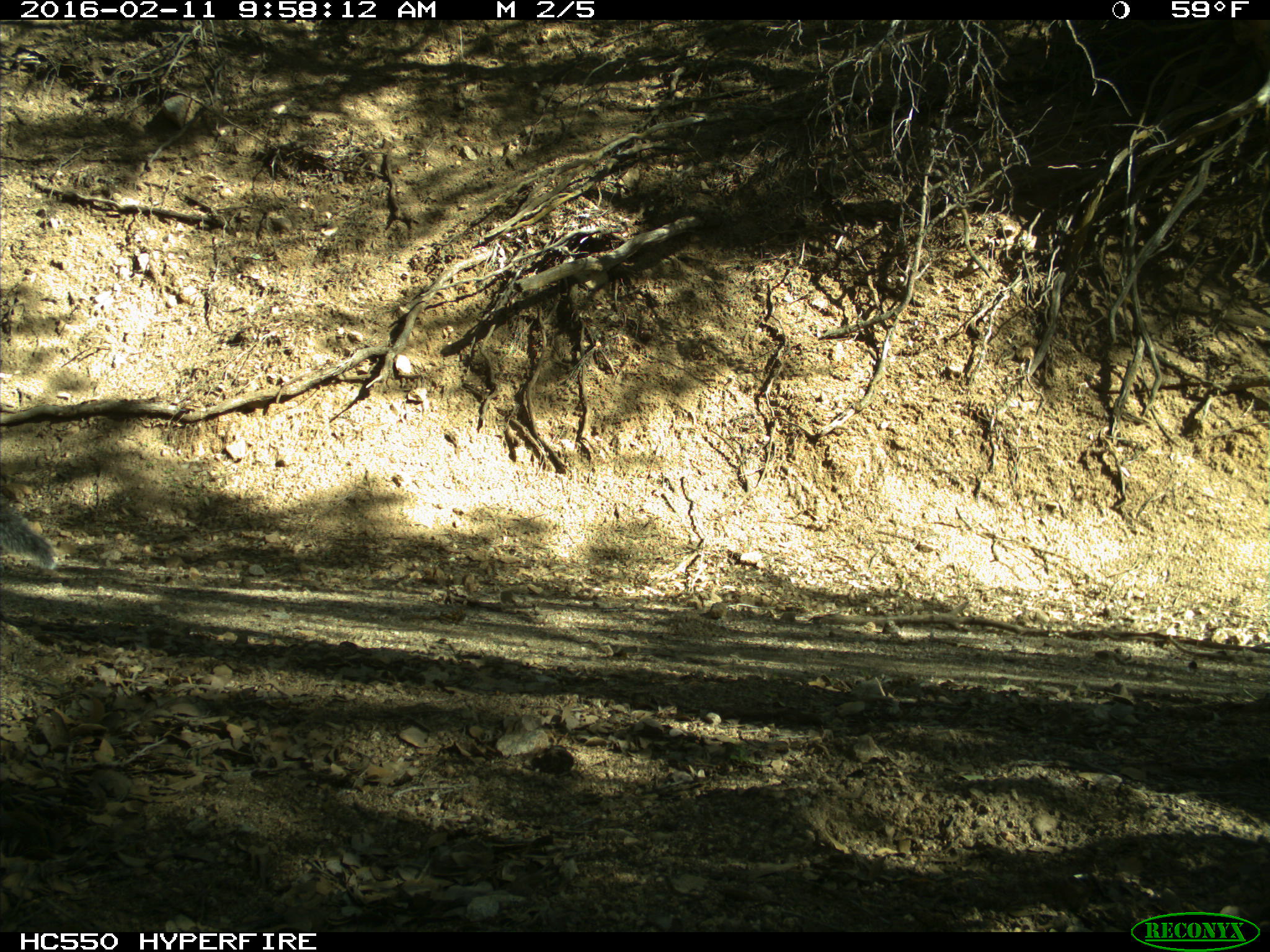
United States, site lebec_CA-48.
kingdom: Animalia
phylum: Chordata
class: Mammalia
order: Rodentia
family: Sciuridae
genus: Sciurus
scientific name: Sciurus carolinensis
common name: eastern gray squirrel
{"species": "Sciurus carolinensis (eastern gray squirrel)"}